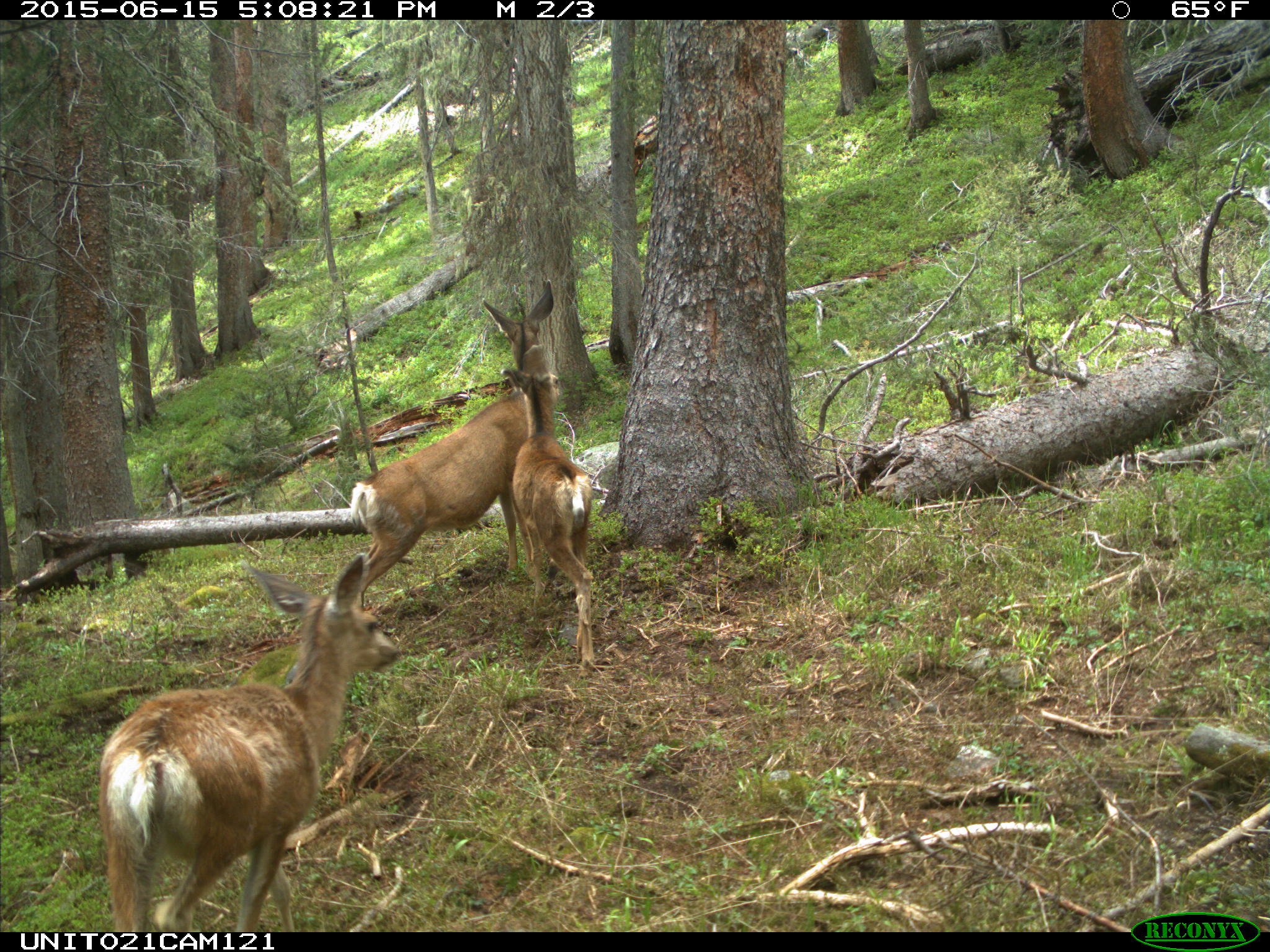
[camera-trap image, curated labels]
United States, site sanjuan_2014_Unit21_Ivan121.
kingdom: Animalia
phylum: Chordata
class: Mammalia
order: Artiodactyla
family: Cervidae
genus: Odocoileus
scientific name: Odocoileus hemionus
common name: mule deer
Odocoileus hemionus (mule deer).